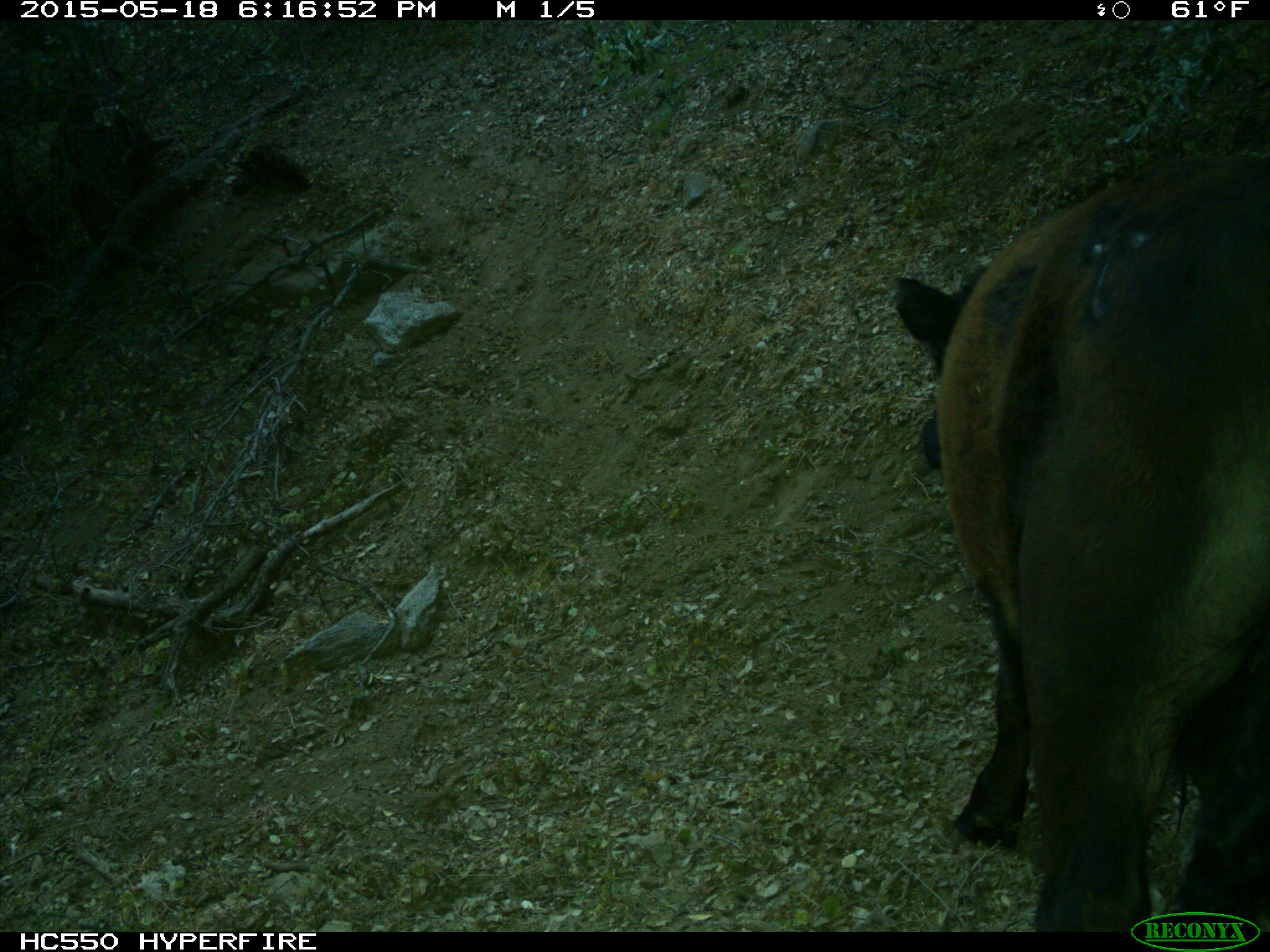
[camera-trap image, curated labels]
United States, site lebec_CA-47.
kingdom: Animalia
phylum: Chordata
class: Mammalia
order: Artiodactyla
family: Bovidae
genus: Bos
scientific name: Bos taurus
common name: domestic cow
Bos taurus (domestic cow).